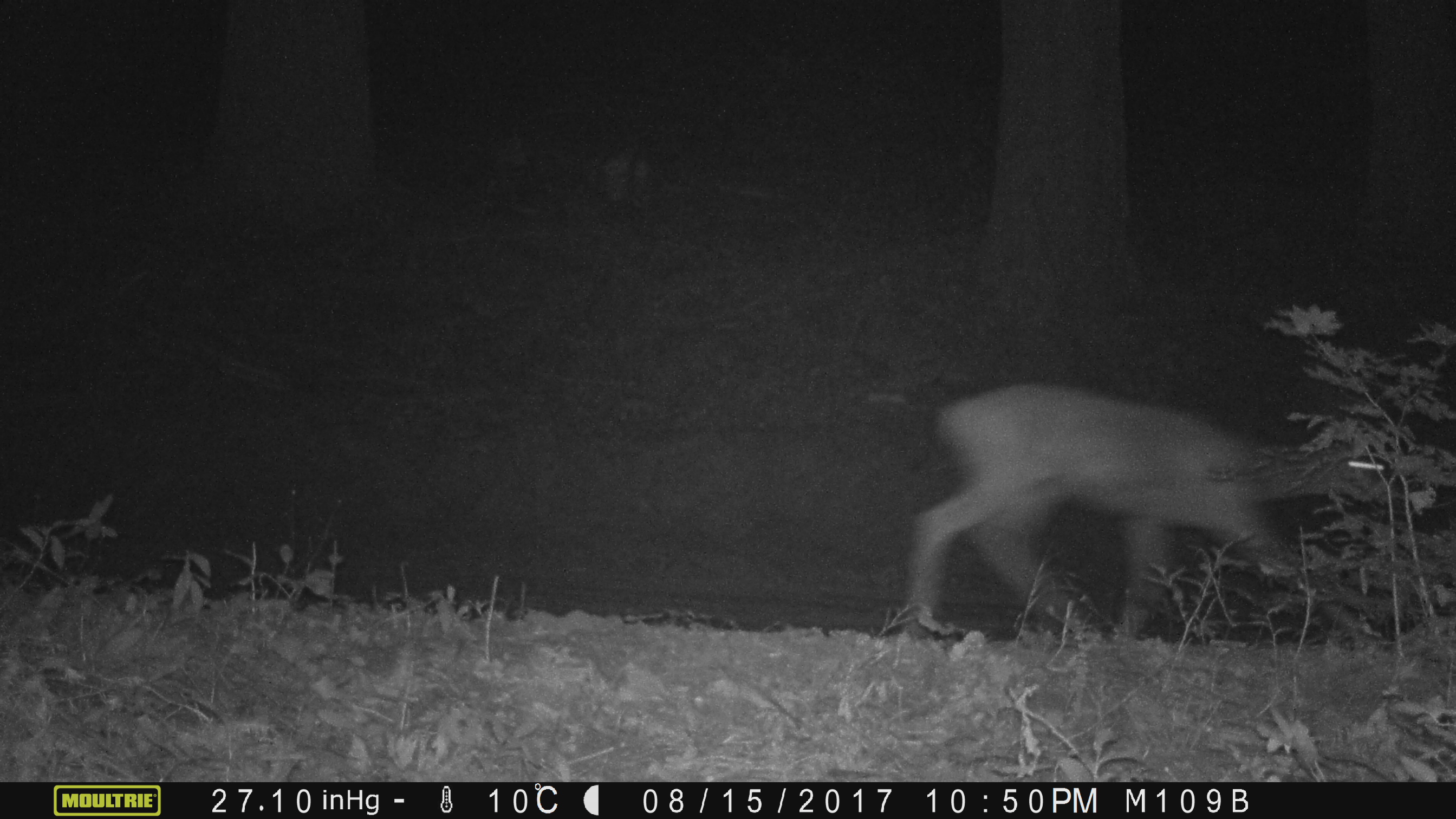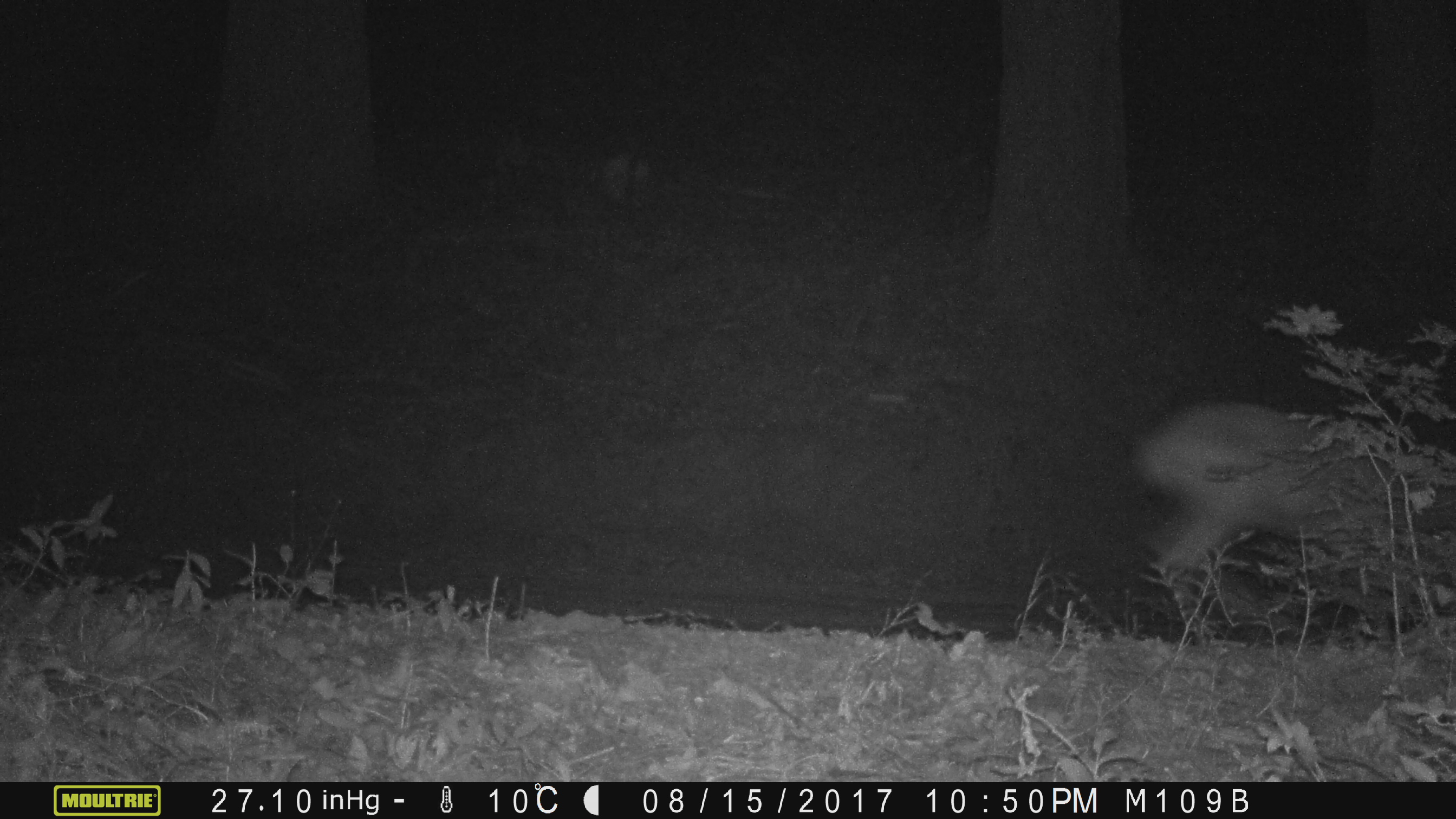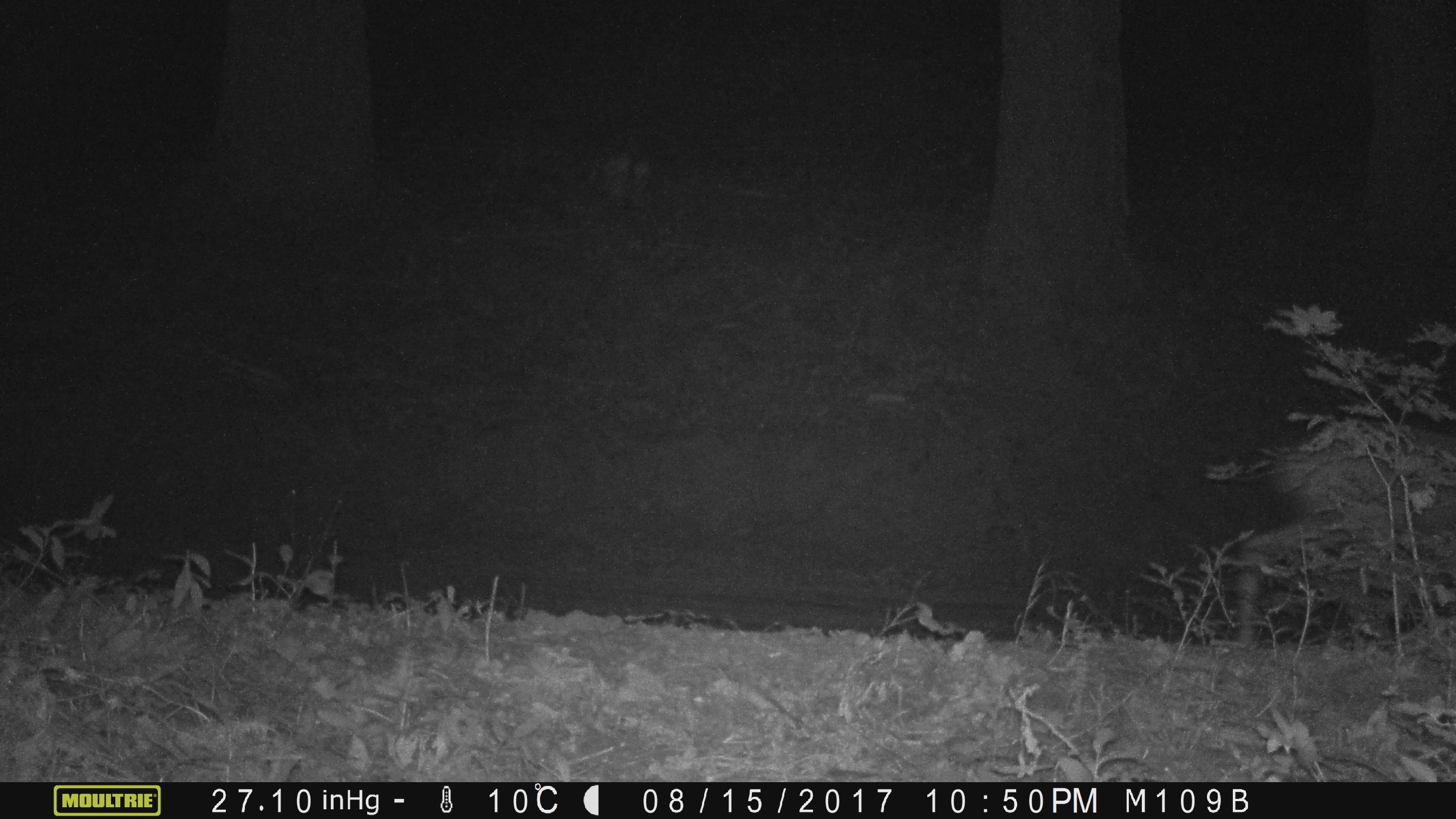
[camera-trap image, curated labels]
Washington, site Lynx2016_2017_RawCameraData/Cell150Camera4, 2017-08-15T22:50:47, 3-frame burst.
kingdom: Animalia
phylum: Chordata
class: Mammalia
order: Artiodactyla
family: Cervidae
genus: Odocoileus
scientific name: Odocoileus hemionus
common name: mule deer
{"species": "Odocoileus hemionus (mule deer)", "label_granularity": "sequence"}